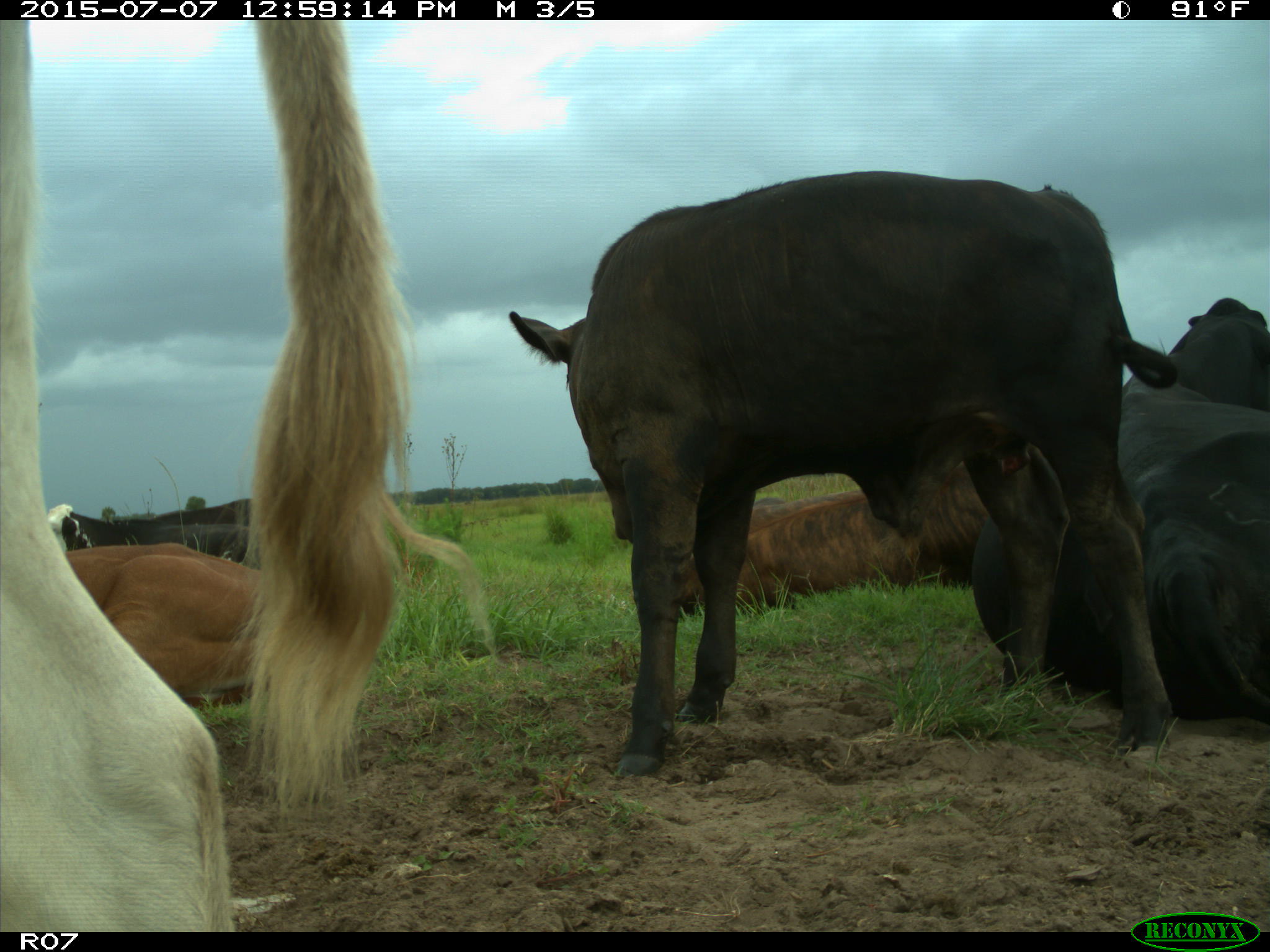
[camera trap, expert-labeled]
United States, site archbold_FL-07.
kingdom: Animalia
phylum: Chordata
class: Mammalia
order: Artiodactyla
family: Bovidae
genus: Bos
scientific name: Bos taurus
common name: domestic cow